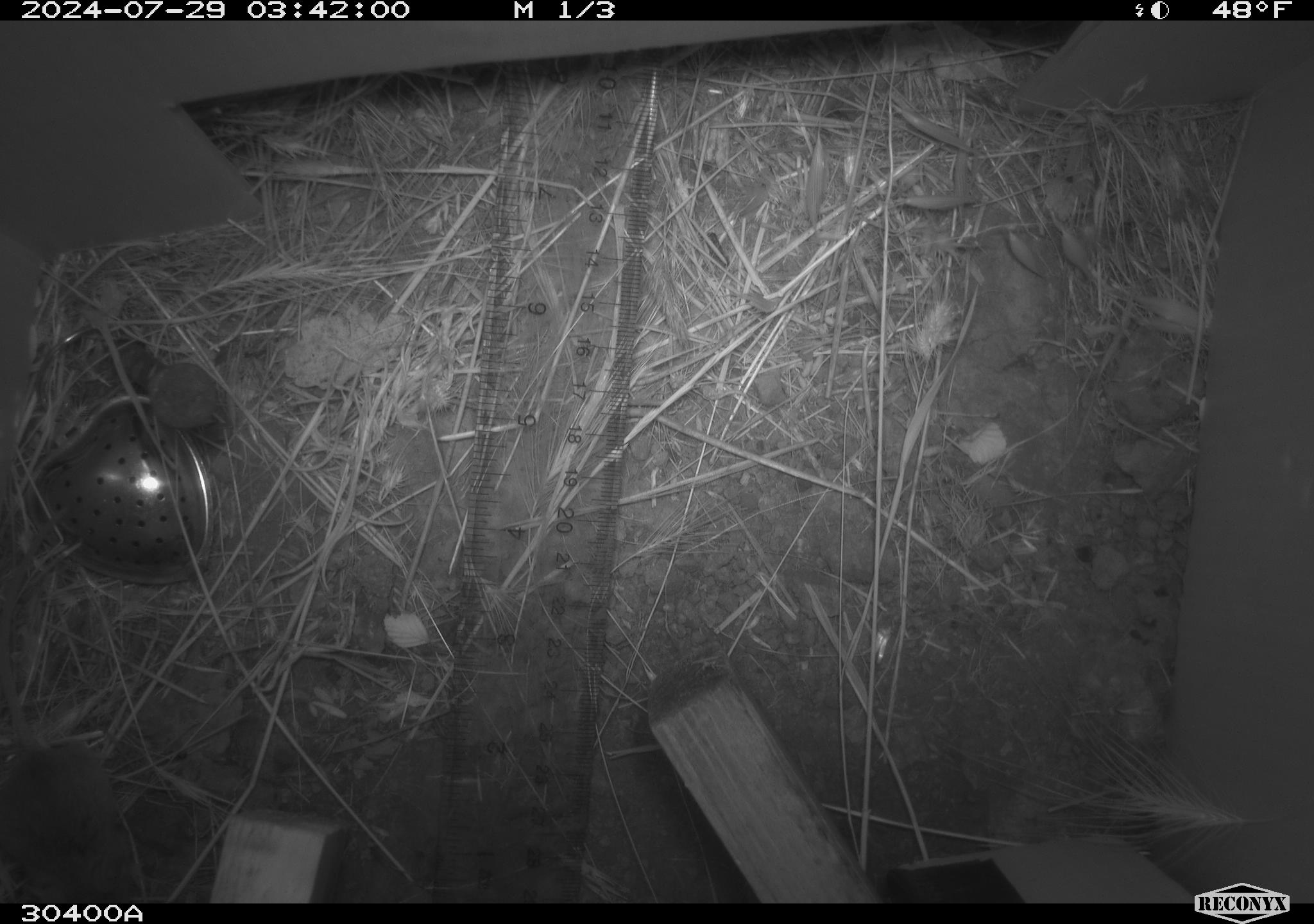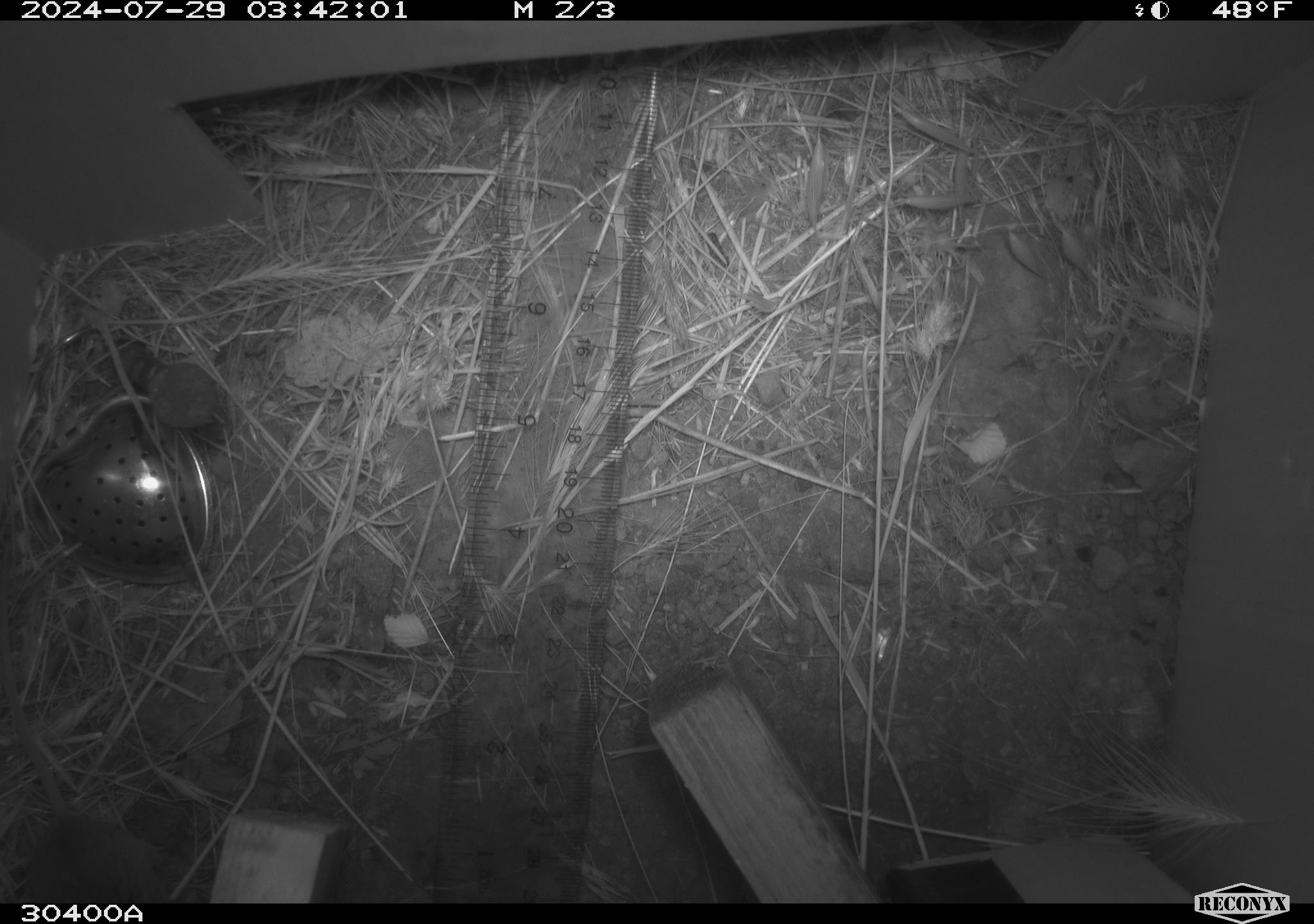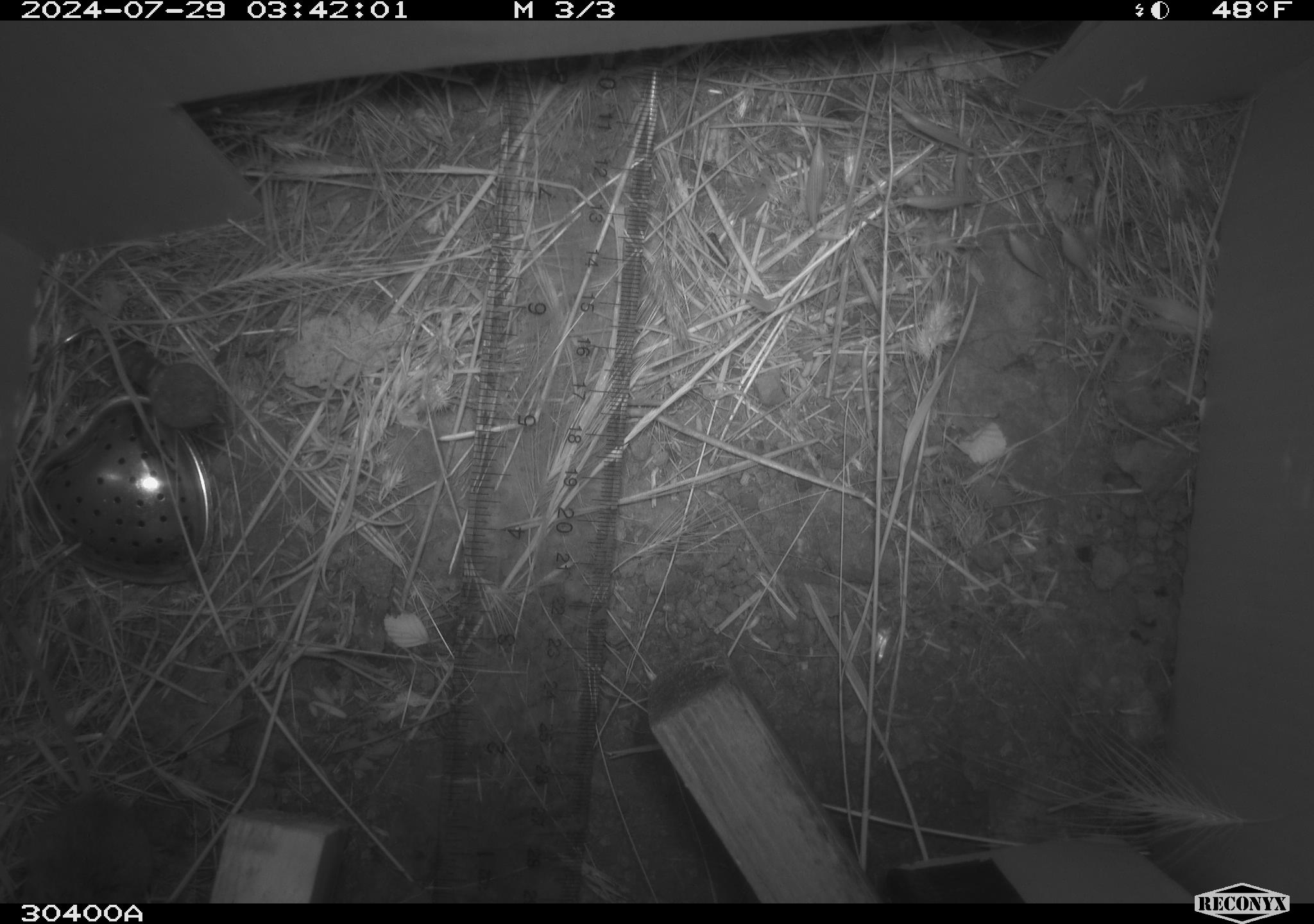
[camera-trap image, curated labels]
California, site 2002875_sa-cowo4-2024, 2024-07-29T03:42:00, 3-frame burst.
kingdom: Animalia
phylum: Chordata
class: Mammalia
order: Rodentia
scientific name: Rodentia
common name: mouse species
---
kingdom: Animalia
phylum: Chordata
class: Mammalia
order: Rodentia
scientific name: Rodentia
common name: rodent